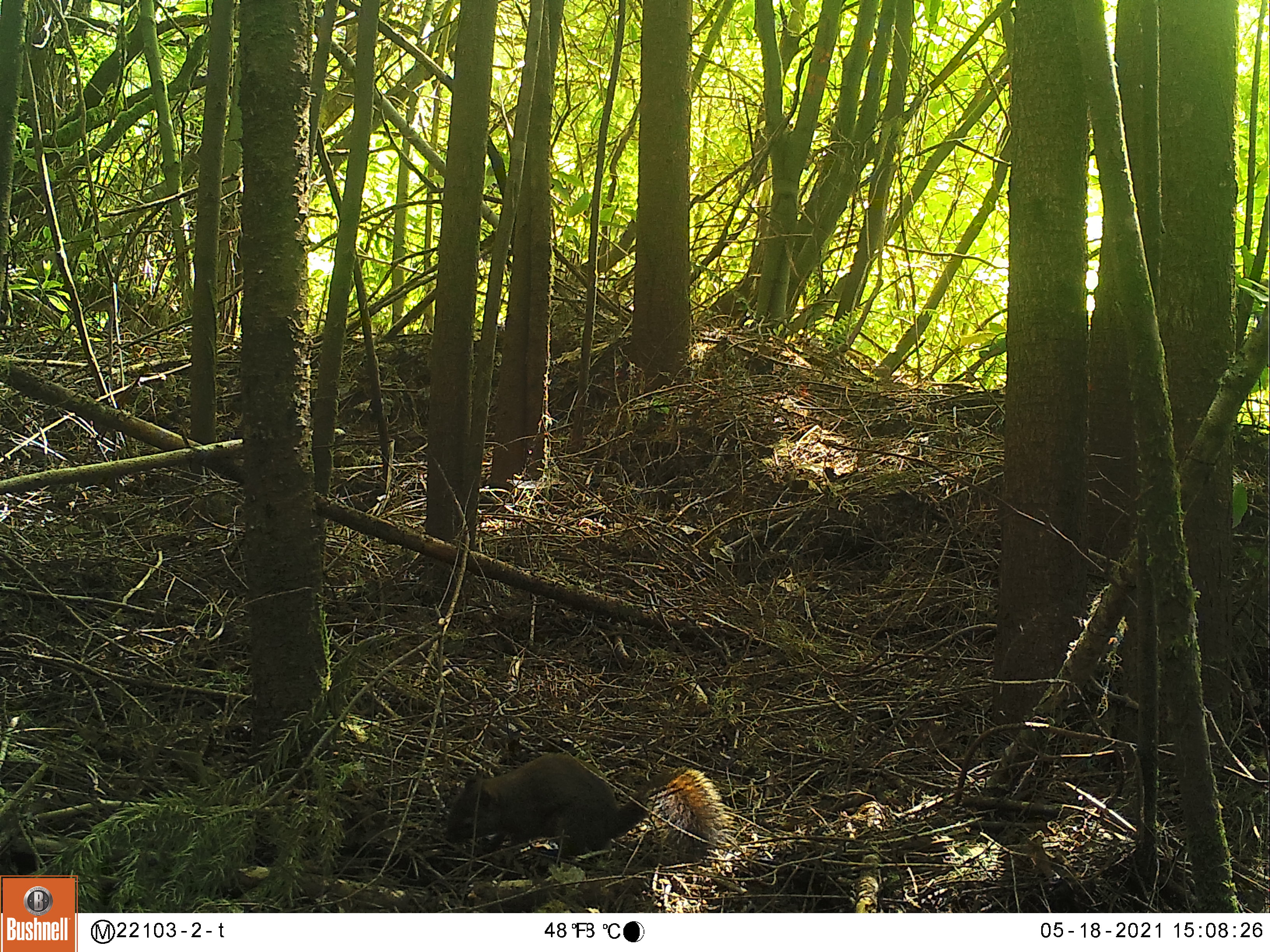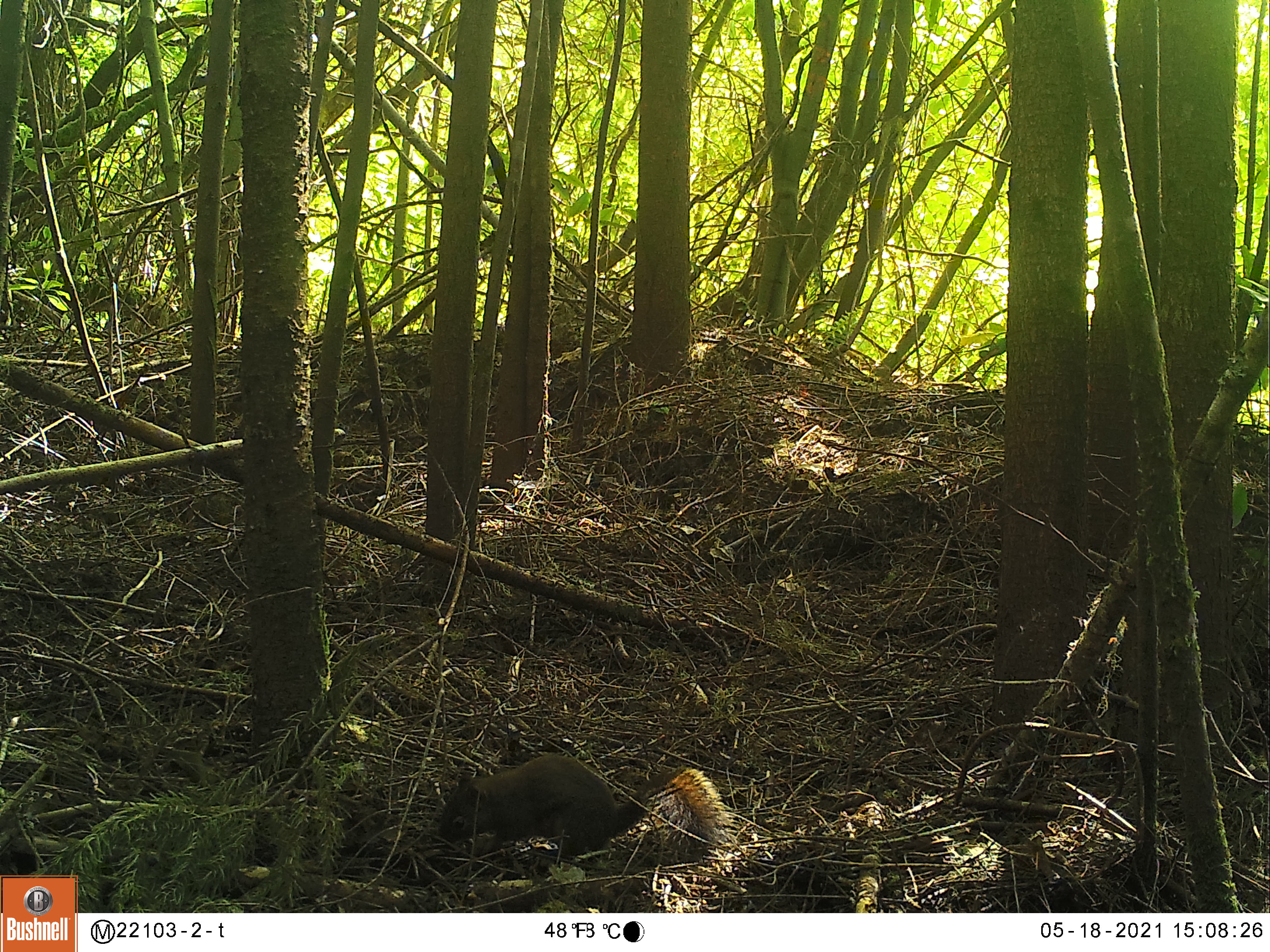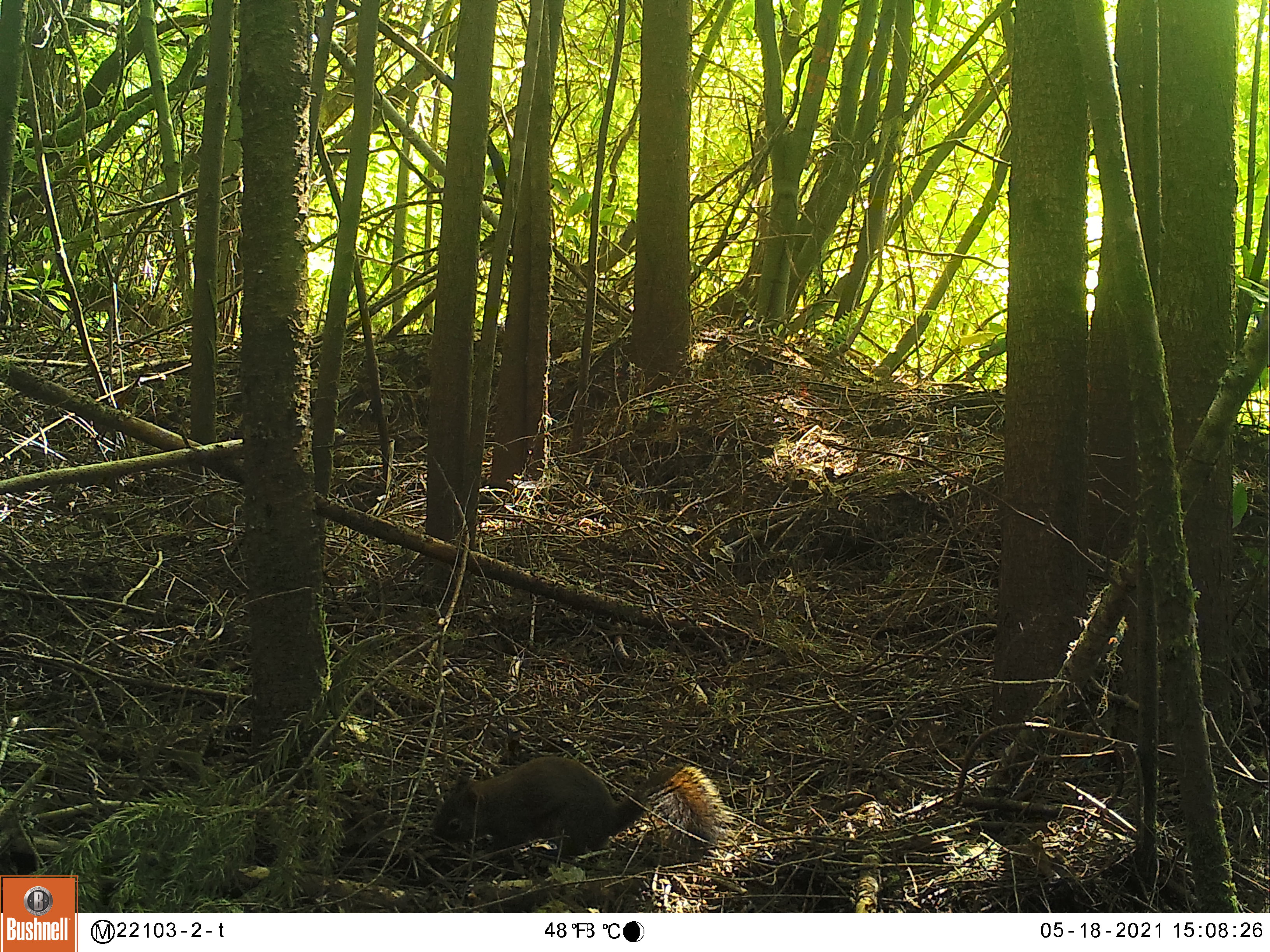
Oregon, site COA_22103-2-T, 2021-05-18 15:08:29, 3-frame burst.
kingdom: Animalia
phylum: Chordata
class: Mammalia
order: Rodentia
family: Sciuridae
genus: Tamiasciurus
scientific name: Tamiasciurus douglasii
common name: douglas squirrel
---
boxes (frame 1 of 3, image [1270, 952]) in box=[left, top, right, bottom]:
douglas squirrel: box=[425, 734, 758, 887]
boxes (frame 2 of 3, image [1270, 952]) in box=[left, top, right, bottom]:
douglas squirrel: box=[408, 737, 746, 894]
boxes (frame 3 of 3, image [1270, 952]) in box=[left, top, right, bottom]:
douglas squirrel: box=[406, 734, 745, 908]